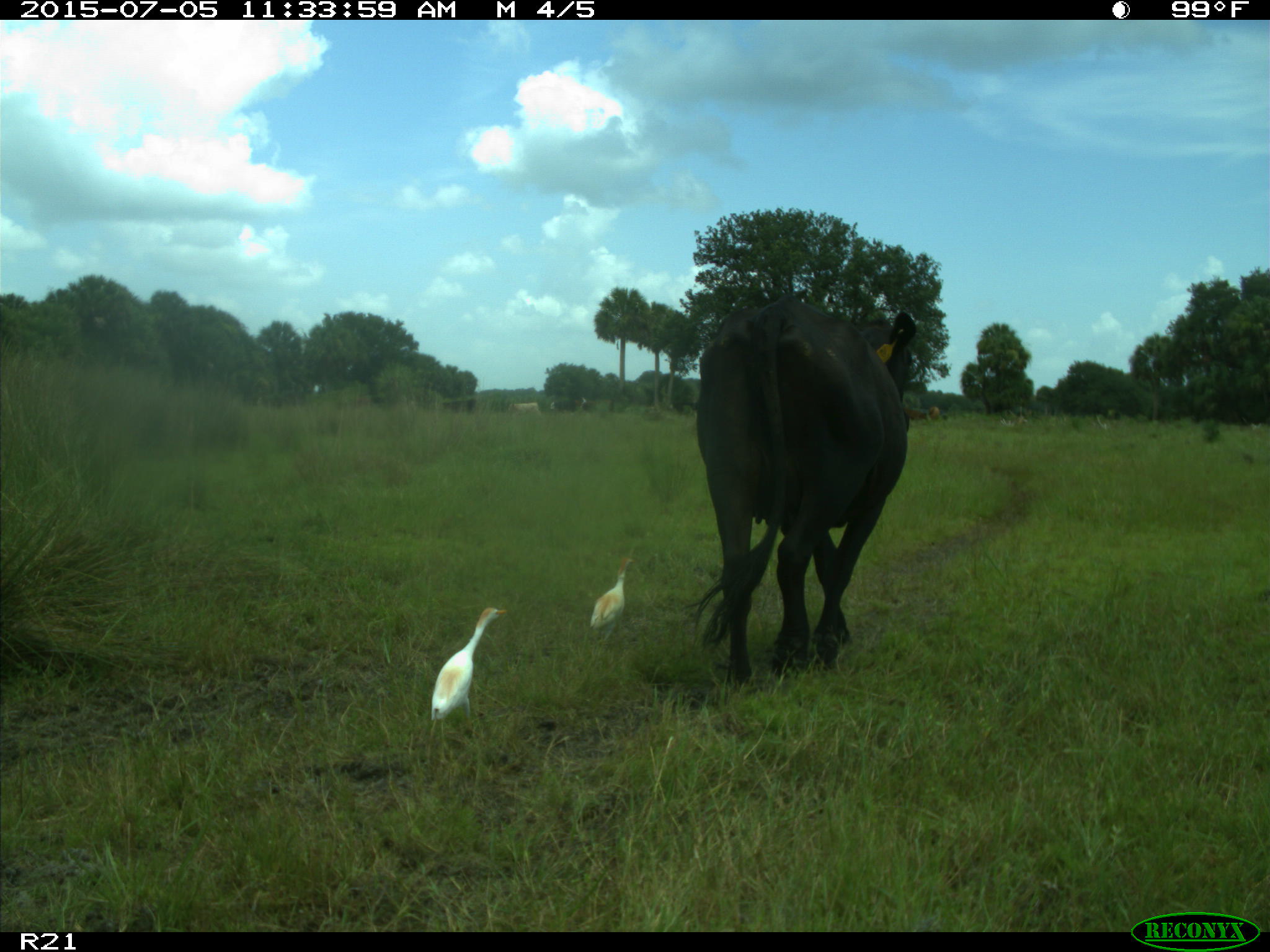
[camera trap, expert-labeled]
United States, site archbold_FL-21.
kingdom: Animalia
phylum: Chordata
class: Mammalia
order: Artiodactyla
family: Bovidae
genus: Bos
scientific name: Bos taurus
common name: domestic cow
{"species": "Bos taurus (domestic cow)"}